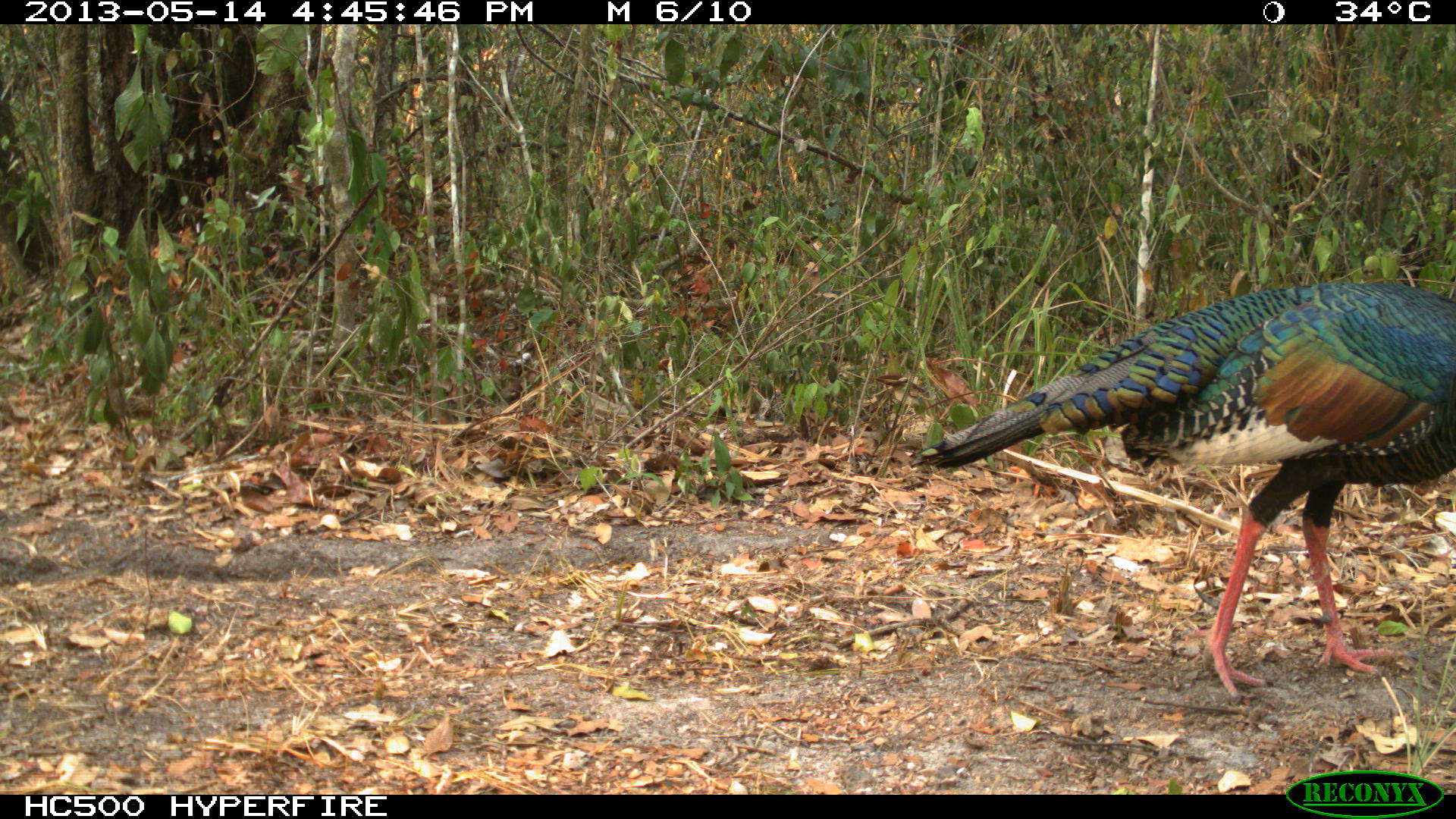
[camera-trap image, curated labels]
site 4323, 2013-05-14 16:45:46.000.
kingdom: Animalia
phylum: Chordata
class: Aves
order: Galliformes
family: Phasianidae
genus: Meleagris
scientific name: Meleagris ocellata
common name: ocellated turkey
Meleagris ocellata (ocellated turkey), count 1, sex male.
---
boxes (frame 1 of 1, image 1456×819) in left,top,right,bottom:
meleagris ocellata: 909,275,1456,700